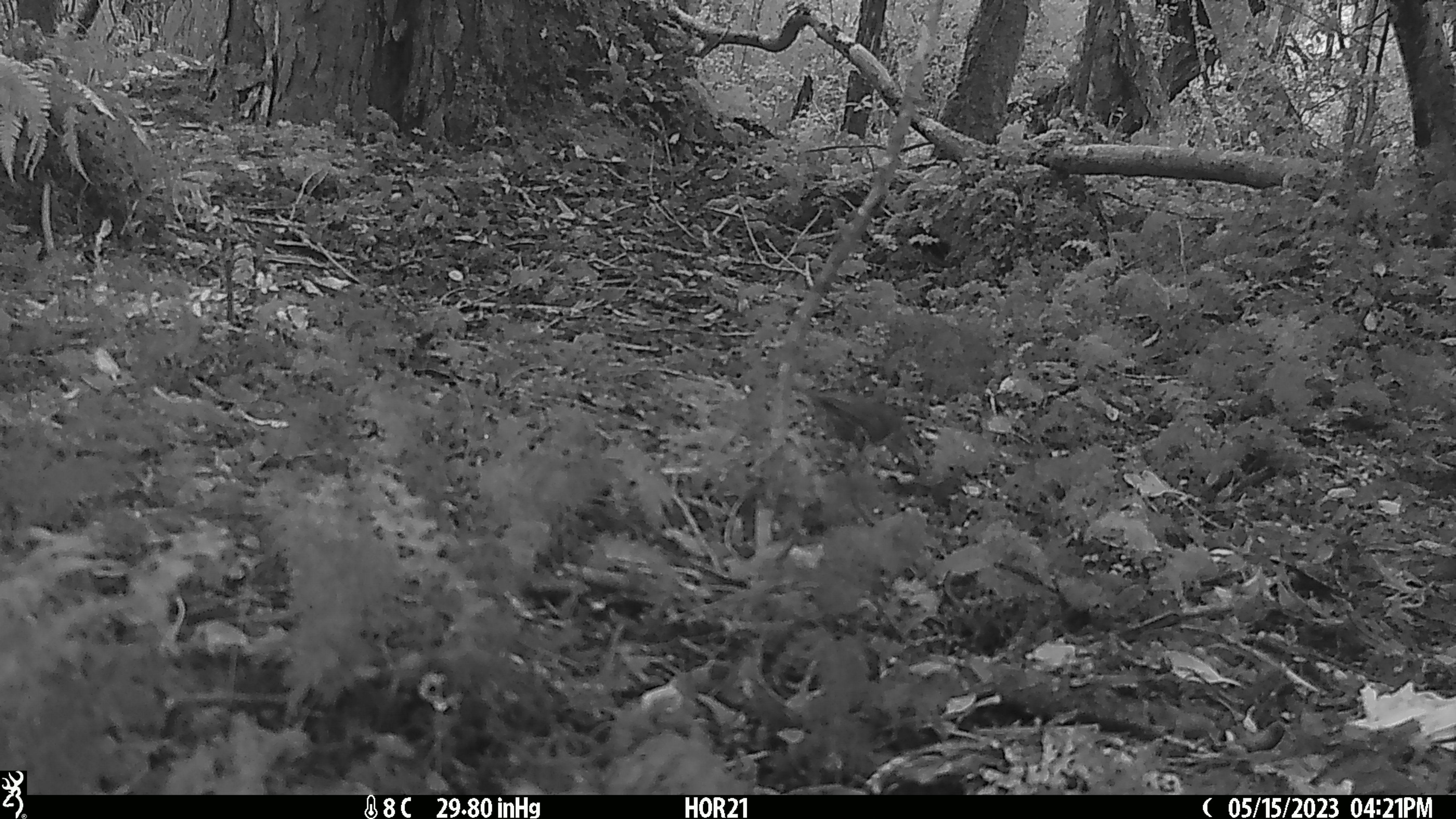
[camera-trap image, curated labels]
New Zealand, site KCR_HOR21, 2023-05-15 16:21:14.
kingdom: Animalia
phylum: Chordata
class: Aves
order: Passeriformes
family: Prunellidae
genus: Prunella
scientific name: Prunella modularis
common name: dunnock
Dunnock (Prunella modularis).